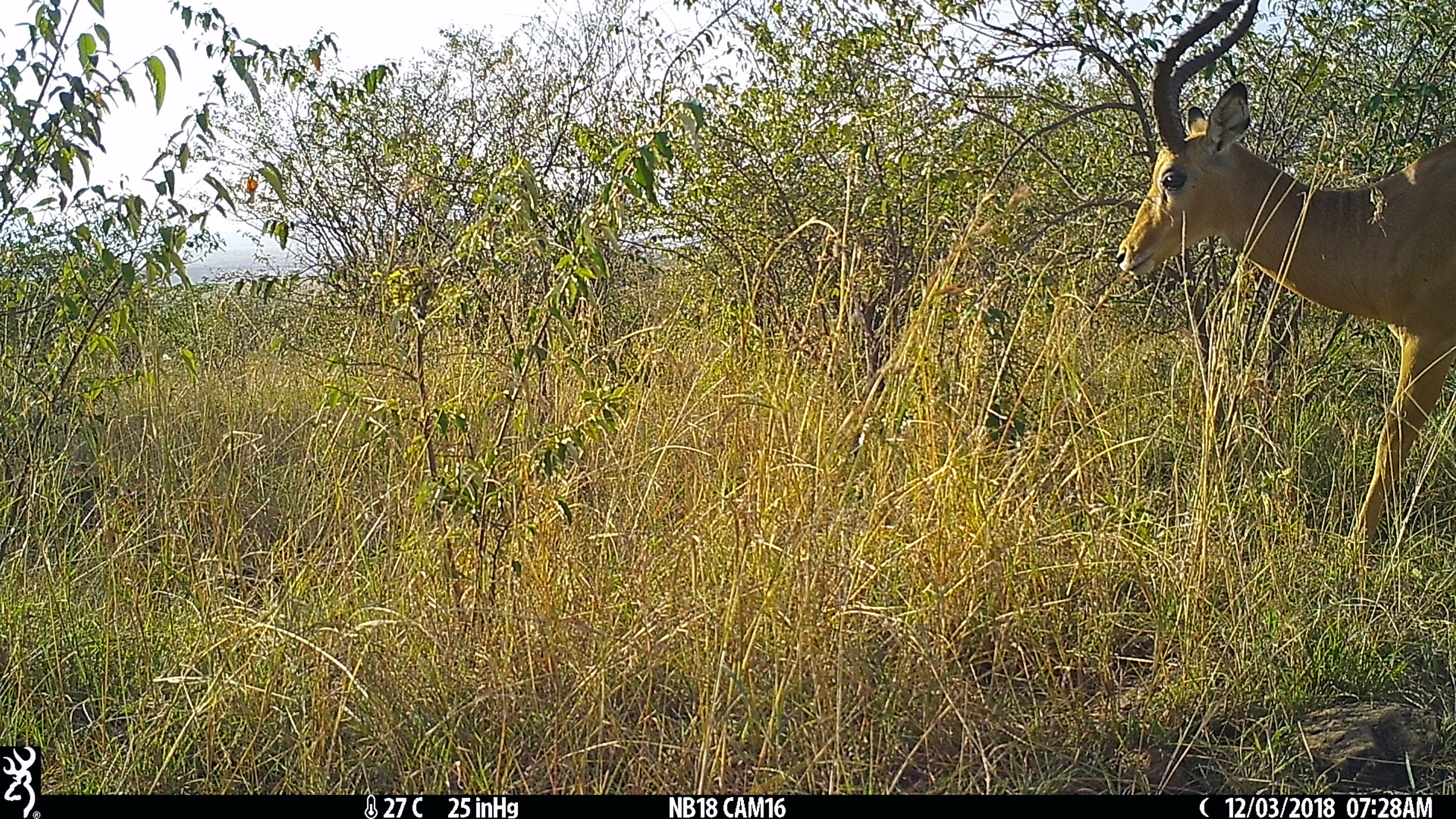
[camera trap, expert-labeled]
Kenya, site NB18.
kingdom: Animalia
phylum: Chordata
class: Mammalia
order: Artiodactyla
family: Bovidae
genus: Aepyceros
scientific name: Aepyceros melampus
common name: impala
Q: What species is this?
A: Impala (Aepyceros melampus).